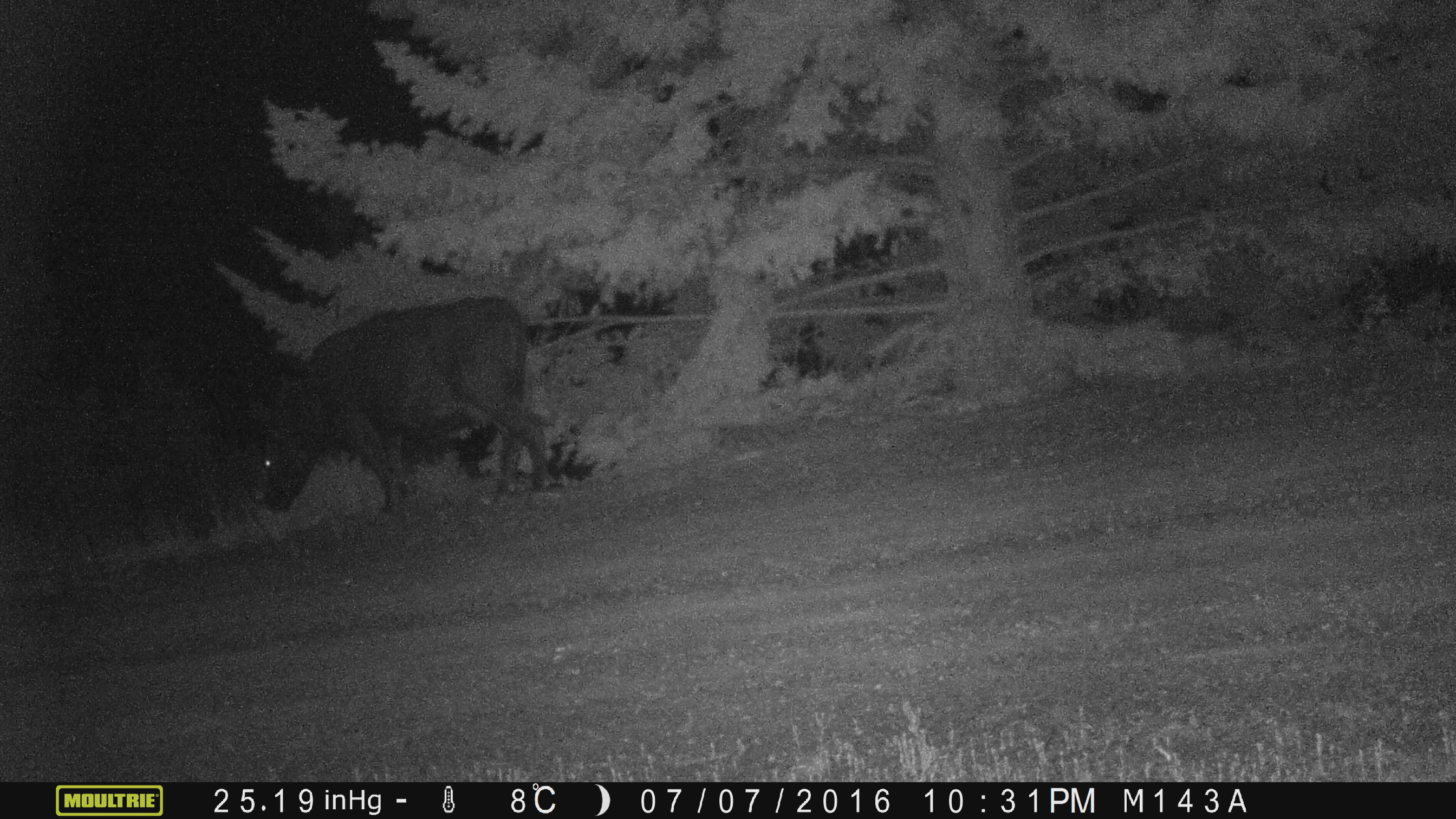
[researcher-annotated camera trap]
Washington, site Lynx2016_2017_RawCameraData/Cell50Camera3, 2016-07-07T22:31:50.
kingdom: Animalia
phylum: Chordata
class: Mammalia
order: Artiodactyla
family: Bovidae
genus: Bos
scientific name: Bos taurus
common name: domestic cattle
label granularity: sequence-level